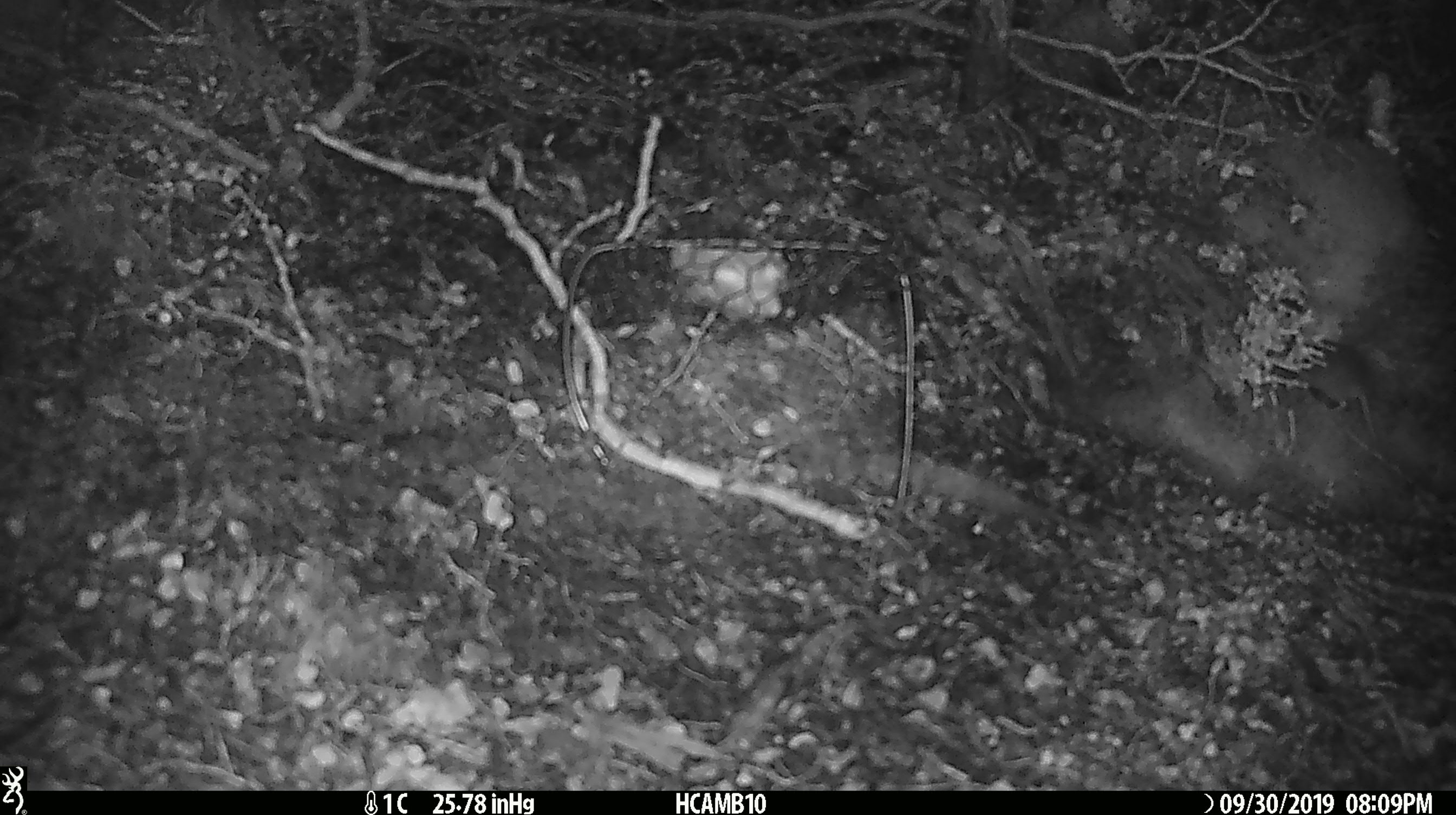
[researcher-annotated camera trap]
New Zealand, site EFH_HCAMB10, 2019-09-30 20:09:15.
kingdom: Animalia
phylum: Chordata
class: Mammalia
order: Rodentia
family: Muridae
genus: Mus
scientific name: Mus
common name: mouse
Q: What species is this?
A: Mouse (Mus).